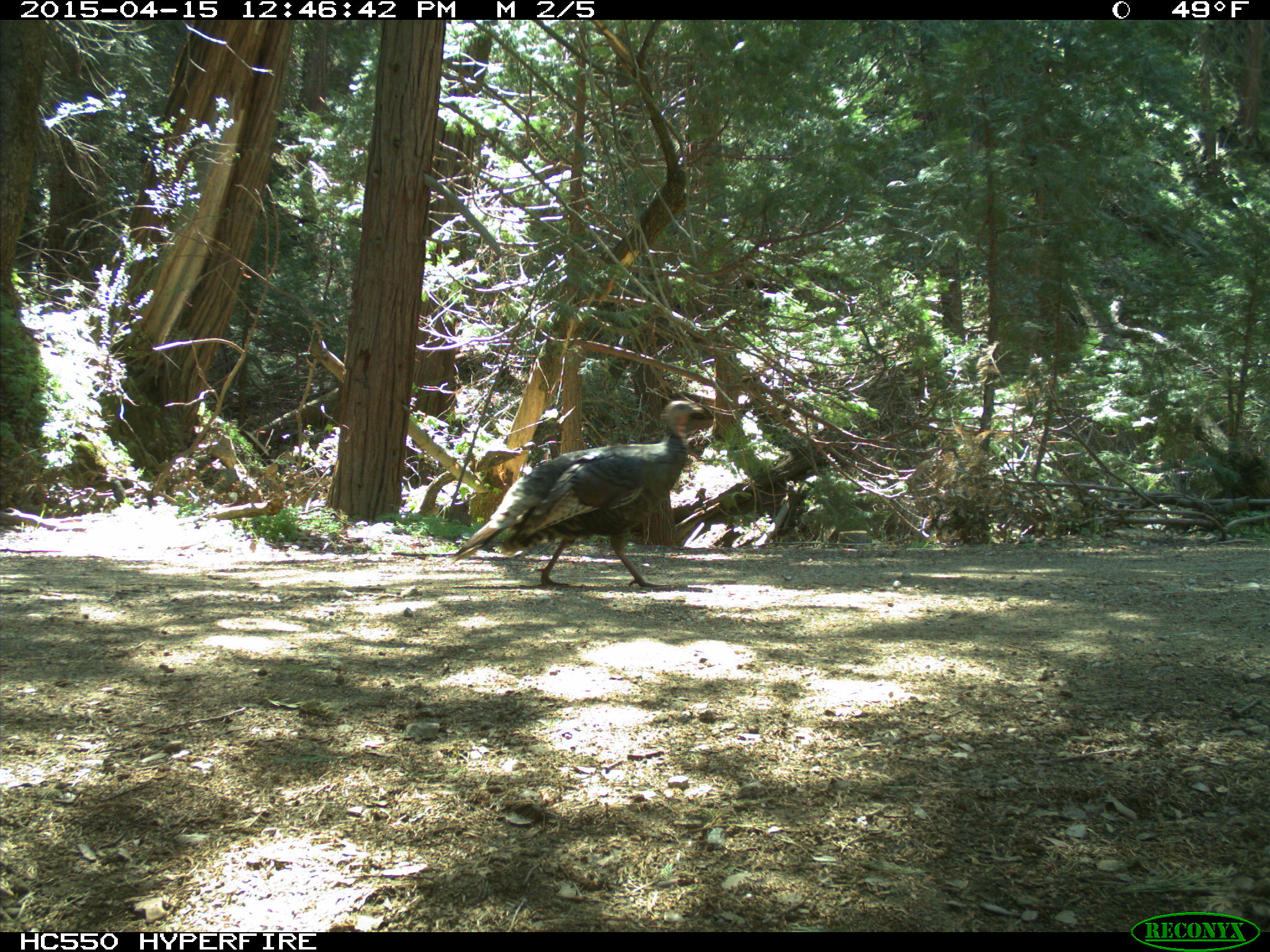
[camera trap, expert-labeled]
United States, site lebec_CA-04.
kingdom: Animalia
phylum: Chordata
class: Aves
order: Galliformes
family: Phasianidae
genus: Meleagris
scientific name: Meleagris gallopavo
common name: wild turkey